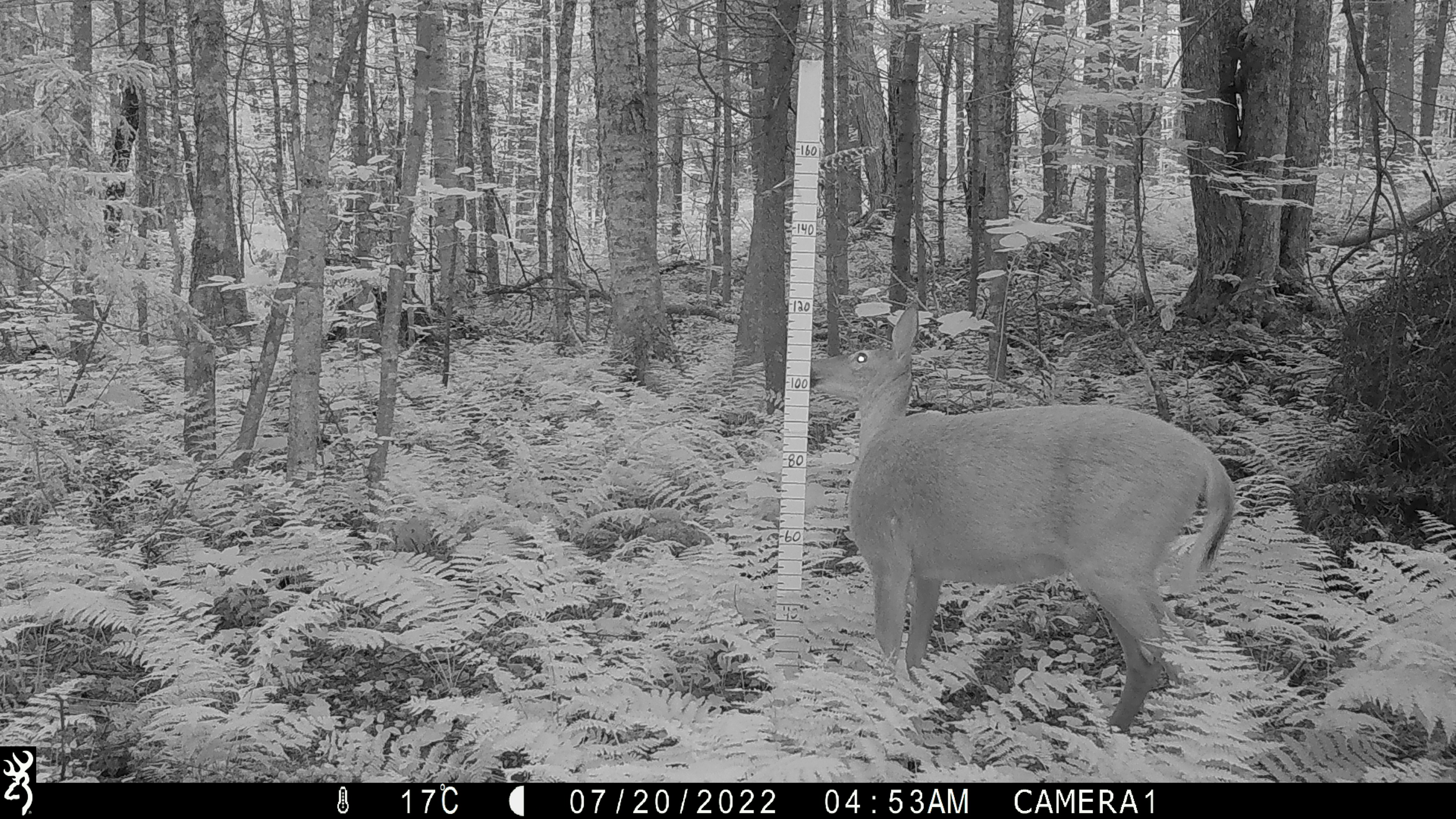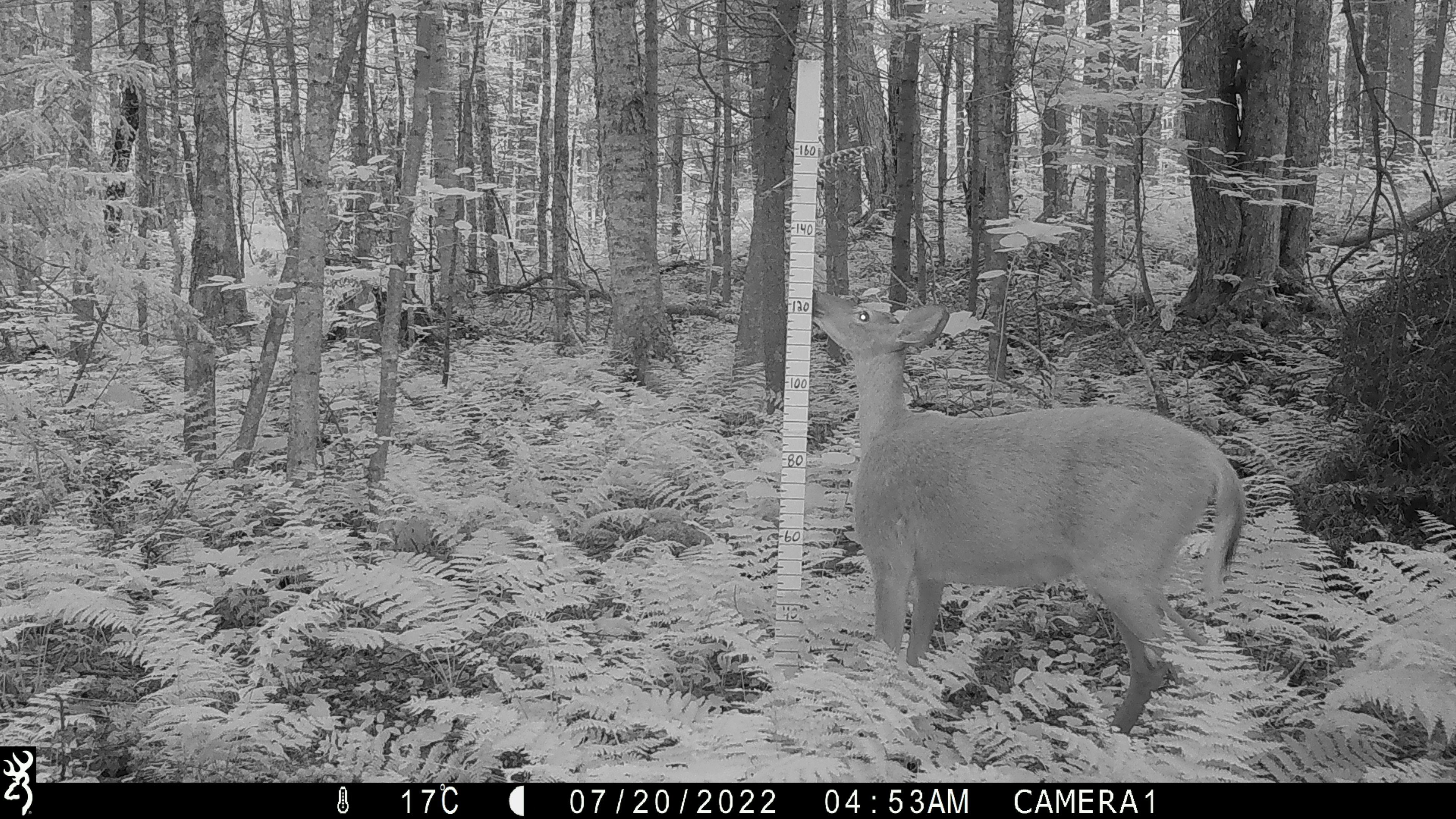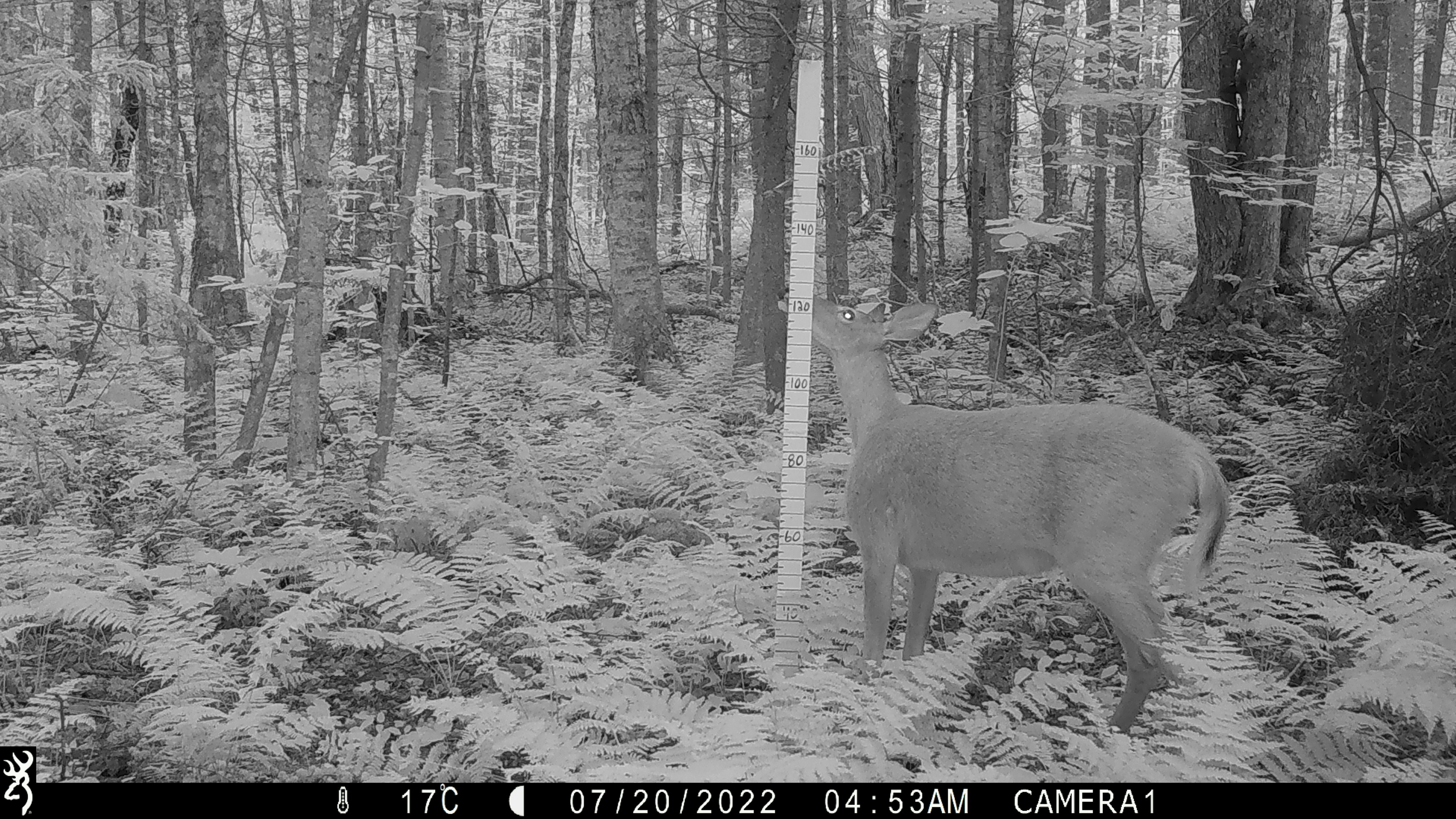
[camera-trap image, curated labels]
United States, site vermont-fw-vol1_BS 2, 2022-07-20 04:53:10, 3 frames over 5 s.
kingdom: Animalia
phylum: Chordata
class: Mammalia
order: Artiodactyla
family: Cervidae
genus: Odocoileus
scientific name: Odocoileus virginianus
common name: white-tailed deer